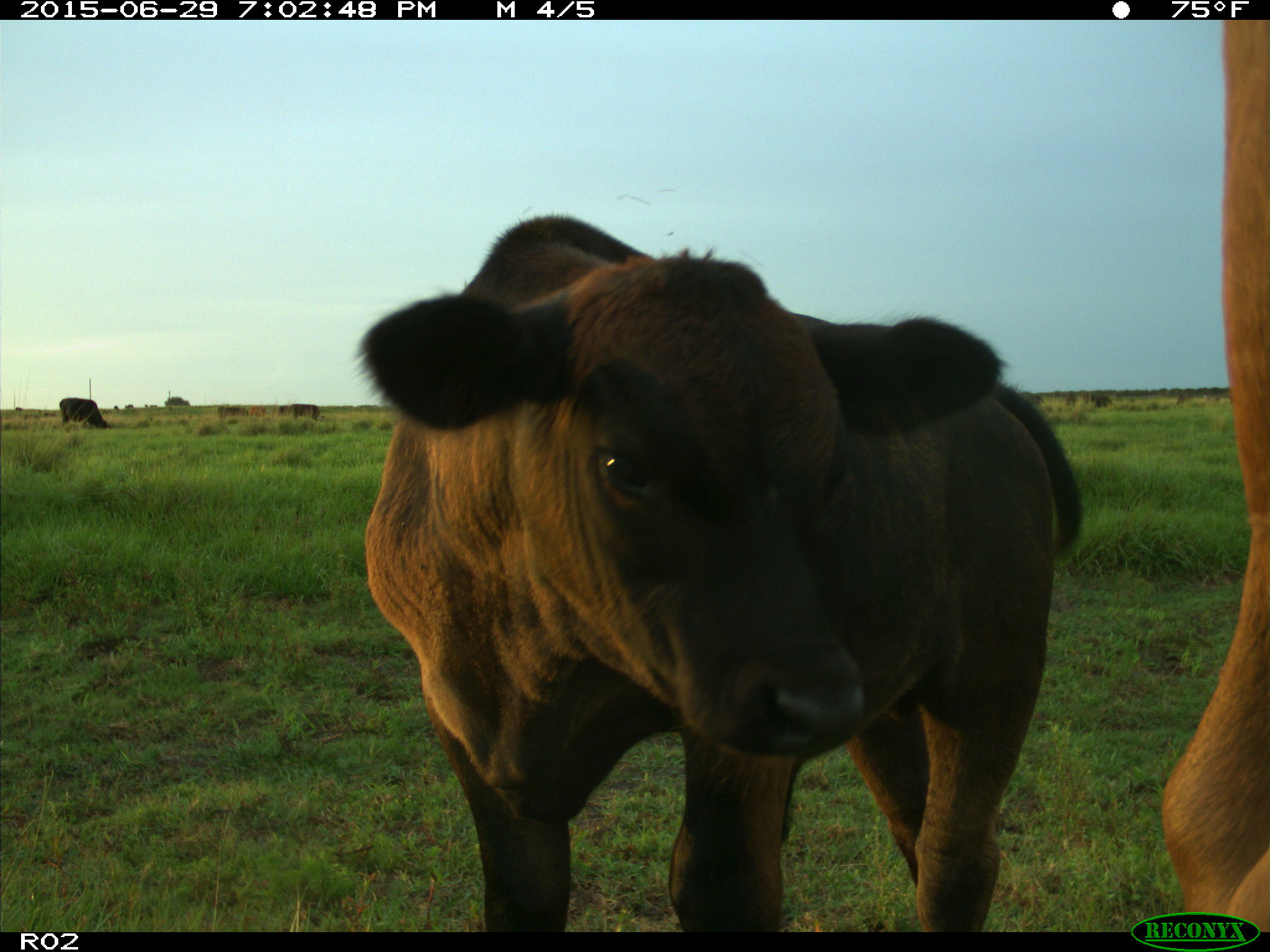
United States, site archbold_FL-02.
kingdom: Animalia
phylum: Chordata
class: Mammalia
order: Artiodactyla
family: Bovidae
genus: Bos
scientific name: Bos taurus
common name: domestic cow